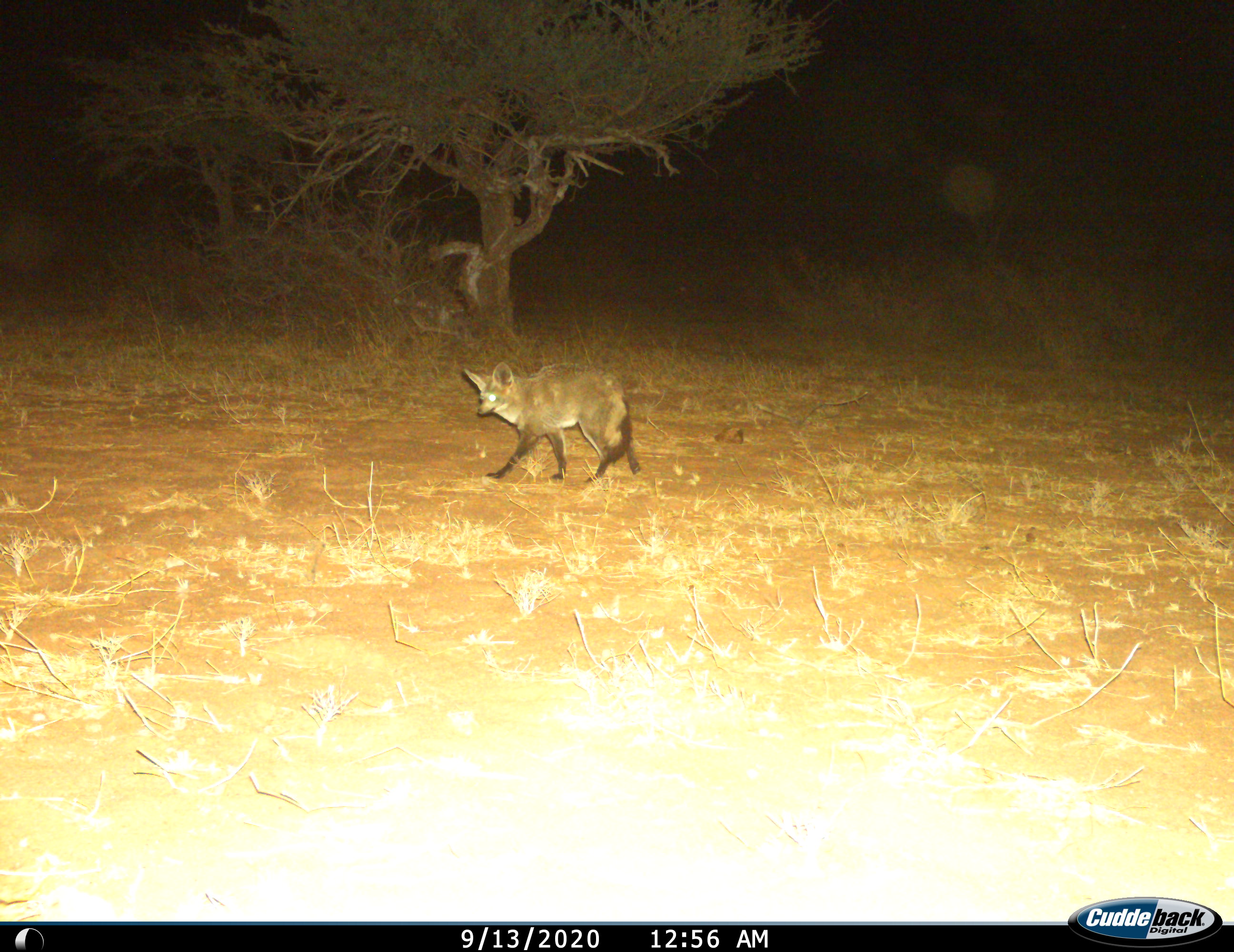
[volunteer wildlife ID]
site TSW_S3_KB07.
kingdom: Animalia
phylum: Chordata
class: Mammalia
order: Carnivora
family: Canidae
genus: Otocyon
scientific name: Otocyon megalotis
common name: bat-eared fox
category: foxbateared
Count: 1.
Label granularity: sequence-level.